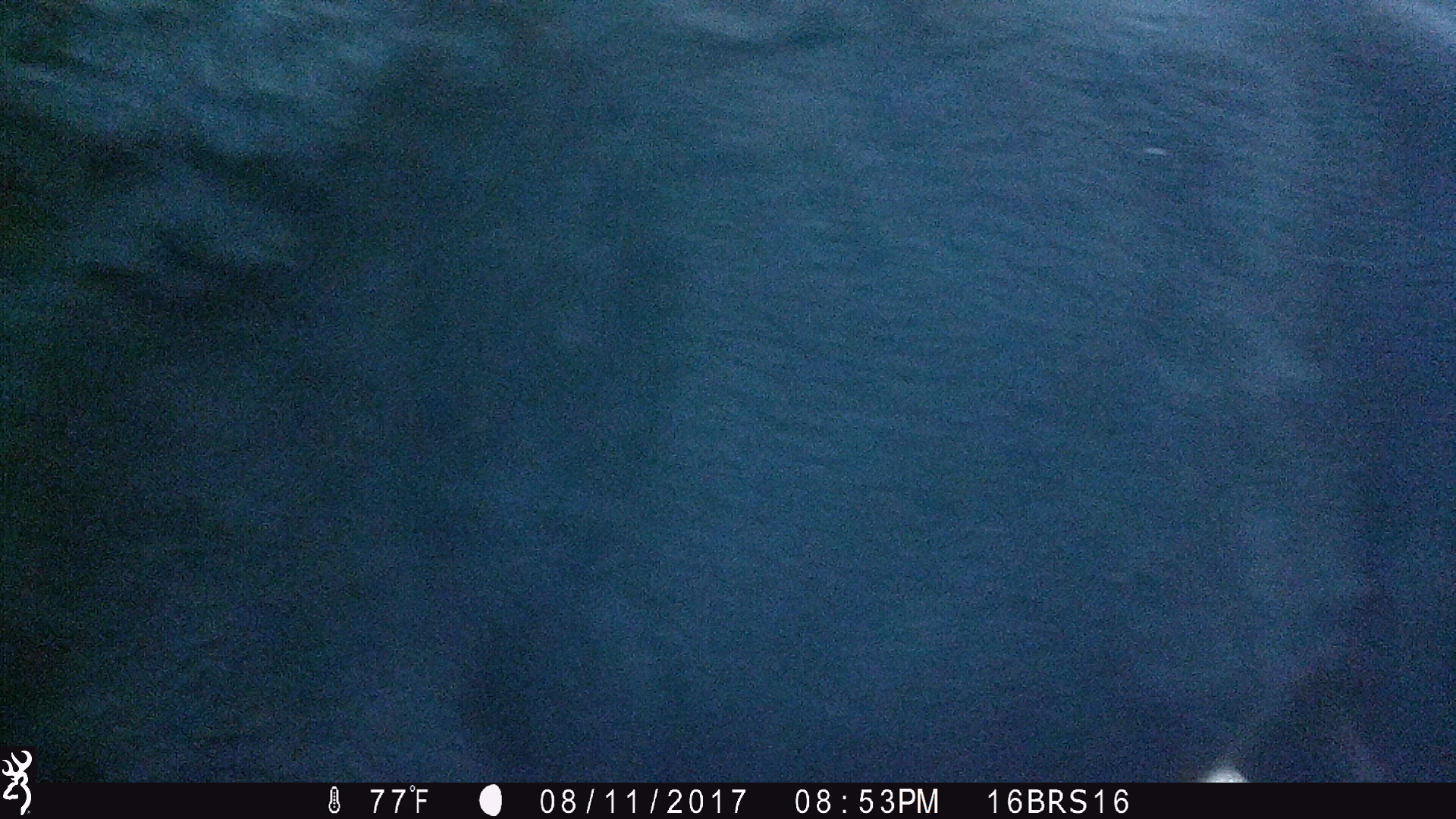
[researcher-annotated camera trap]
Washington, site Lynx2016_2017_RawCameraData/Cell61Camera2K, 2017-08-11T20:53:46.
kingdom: Animalia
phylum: Chordata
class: Mammalia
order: Artiodactyla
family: Bovidae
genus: Bos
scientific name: Bos taurus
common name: domestic cattle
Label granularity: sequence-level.